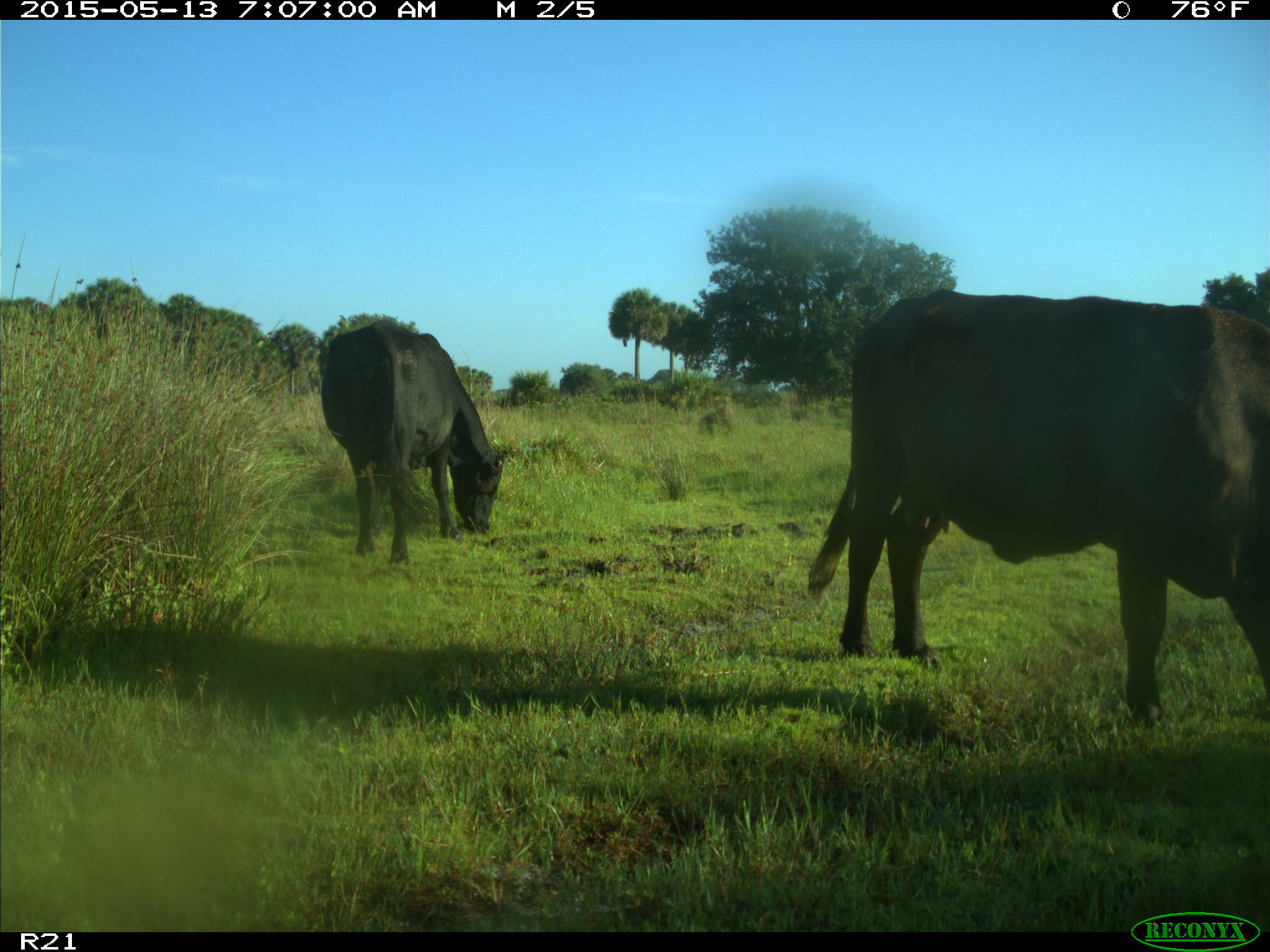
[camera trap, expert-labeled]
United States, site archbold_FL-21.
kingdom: Animalia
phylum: Chordata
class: Mammalia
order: Artiodactyla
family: Bovidae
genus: Bos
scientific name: Bos taurus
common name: domestic cow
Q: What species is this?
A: Bos taurus (domestic cow).